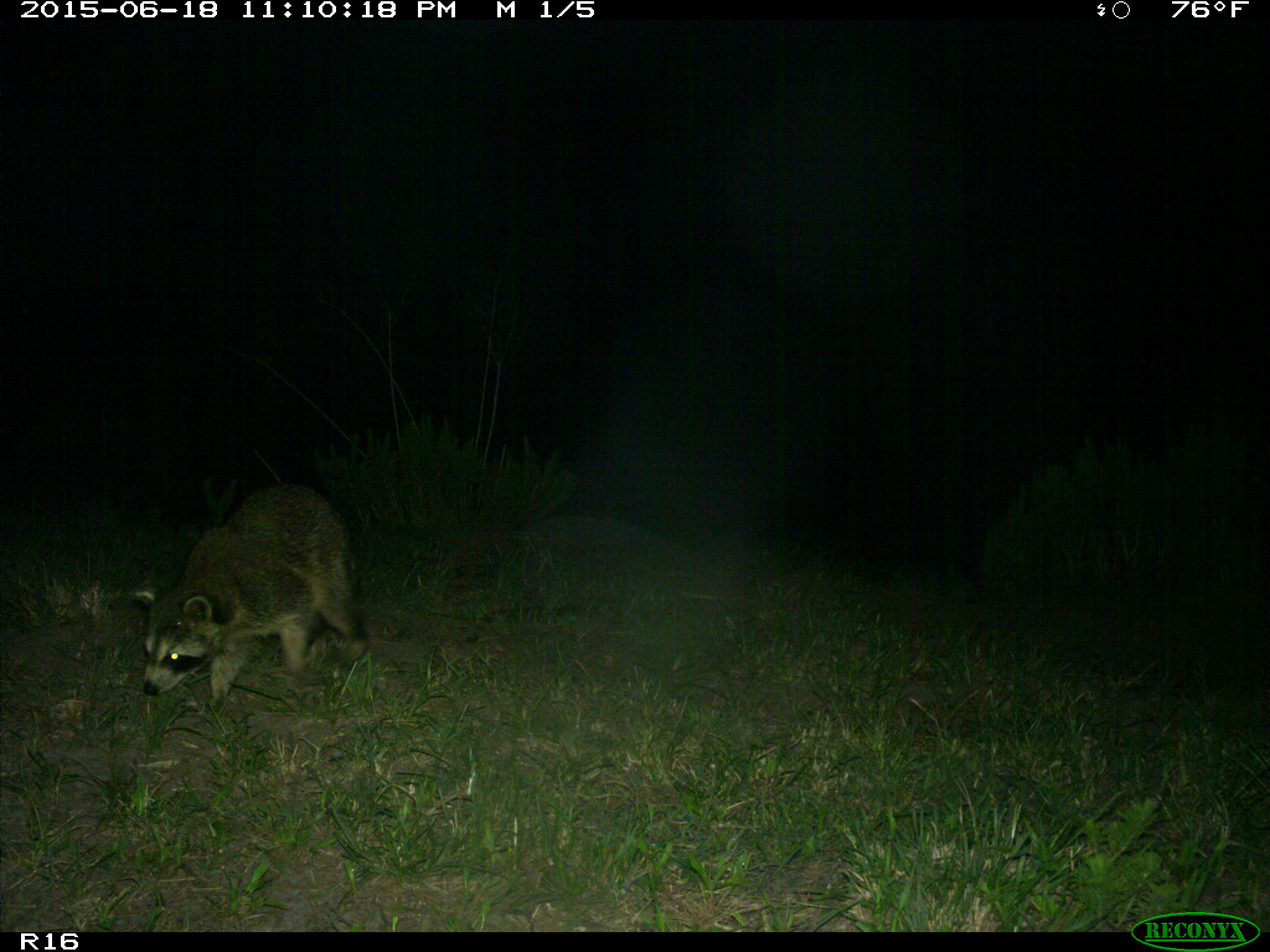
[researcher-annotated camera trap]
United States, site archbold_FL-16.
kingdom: Animalia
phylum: Chordata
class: Mammalia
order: Carnivora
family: Procyonidae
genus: Procyon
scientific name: Procyon lotor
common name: common raccoon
Procyon lotor (common raccoon).